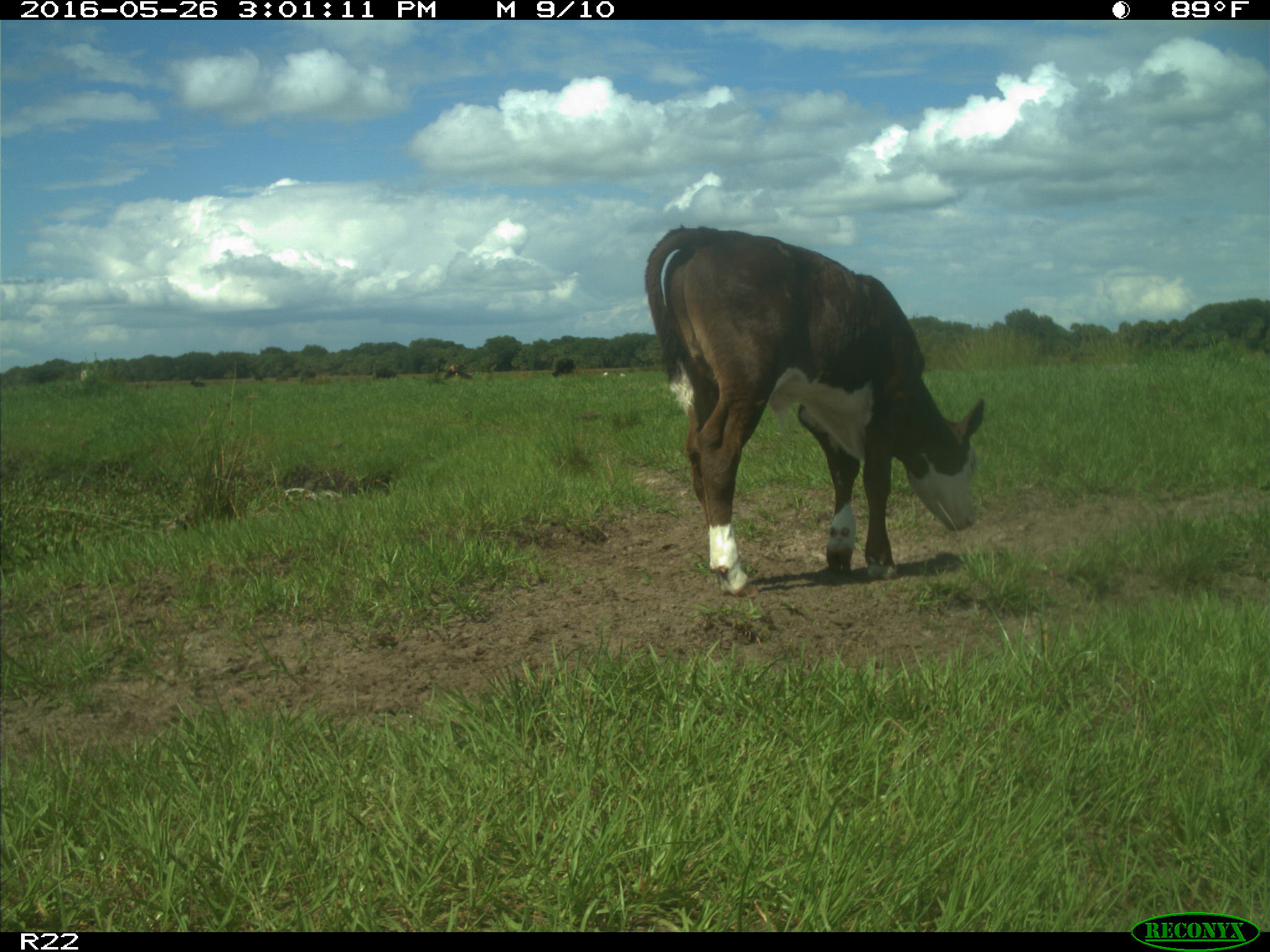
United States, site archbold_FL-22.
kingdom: Animalia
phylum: Chordata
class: Mammalia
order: Artiodactyla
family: Bovidae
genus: Bos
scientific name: Bos taurus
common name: domestic cow